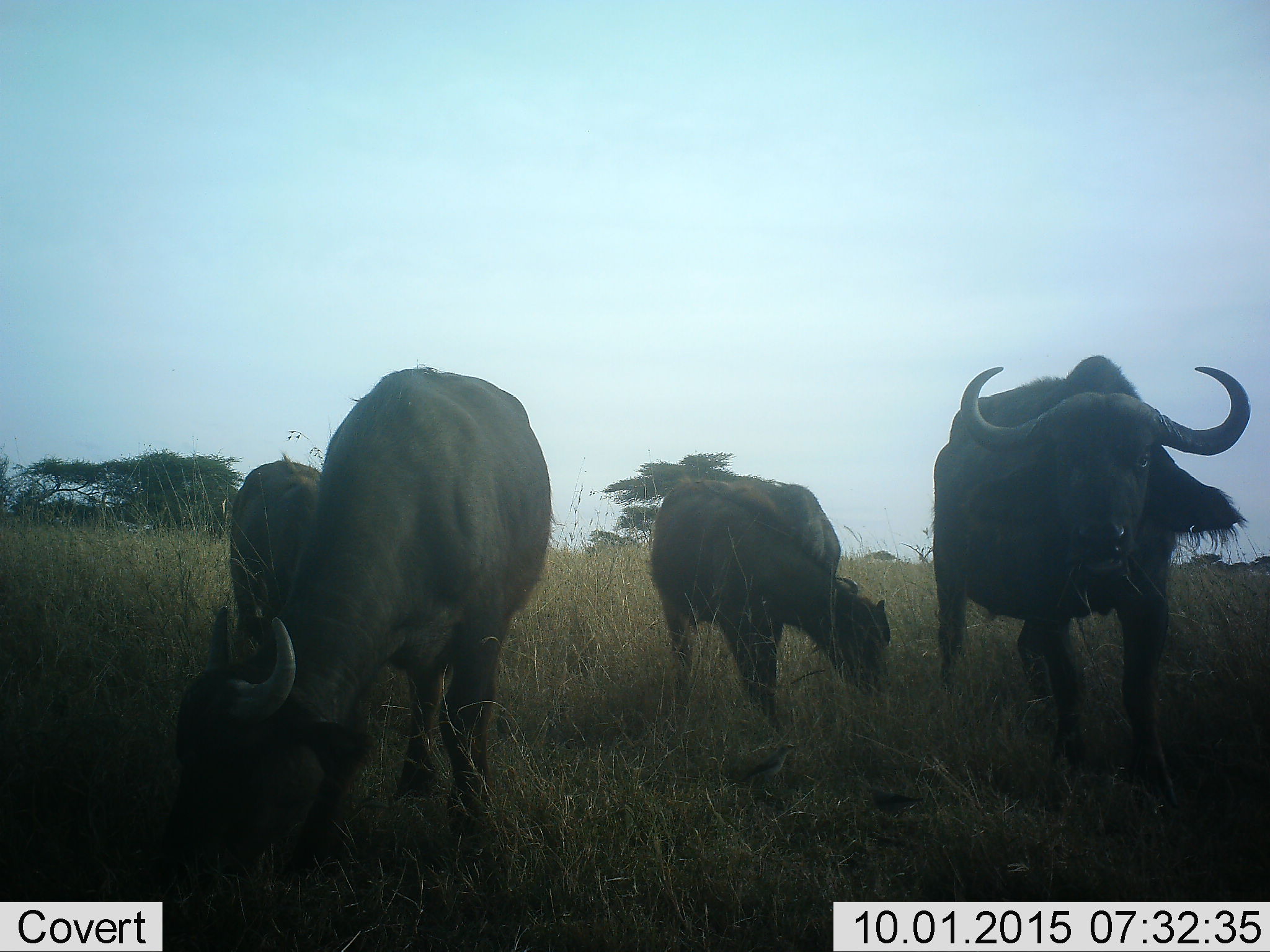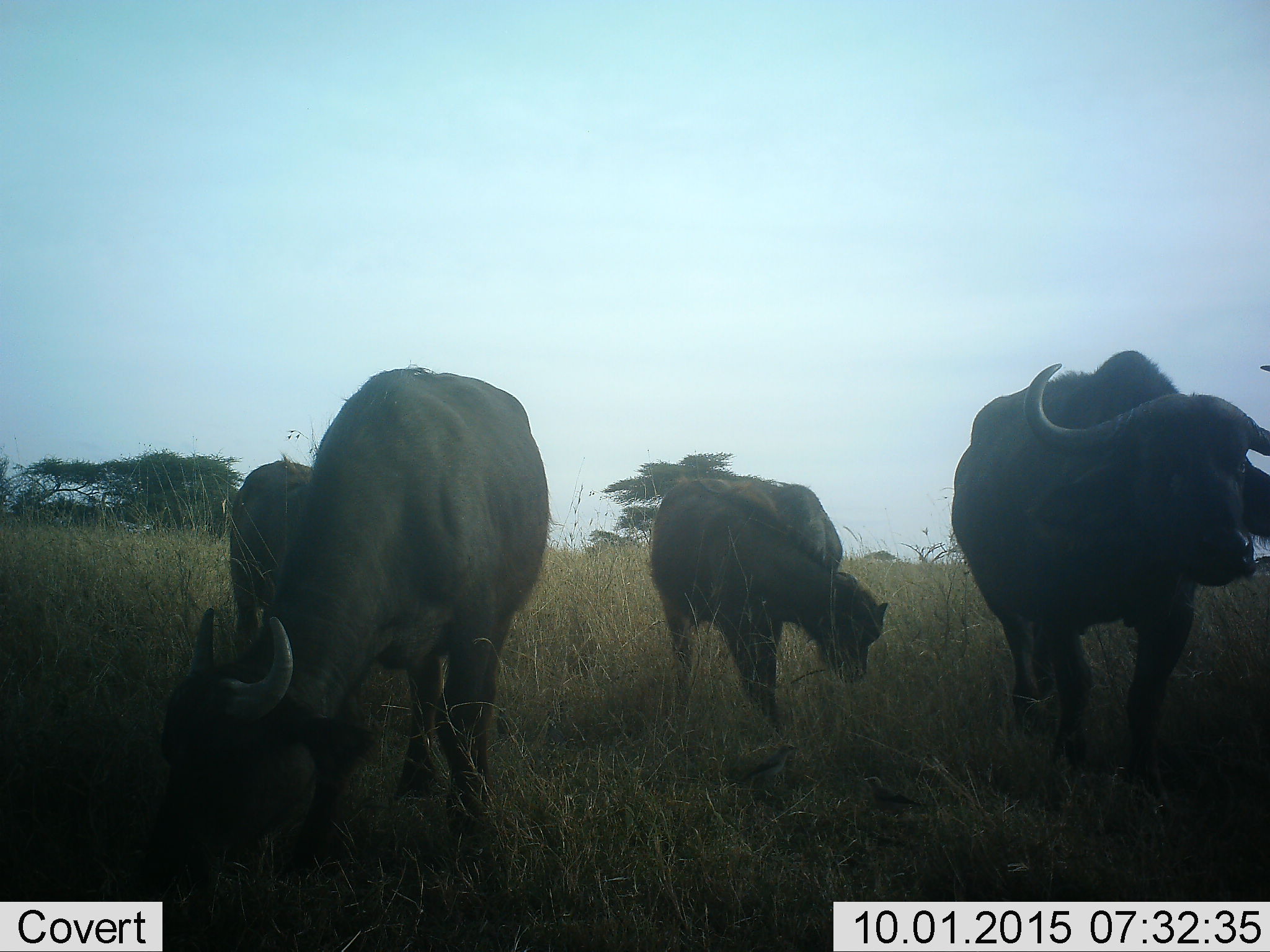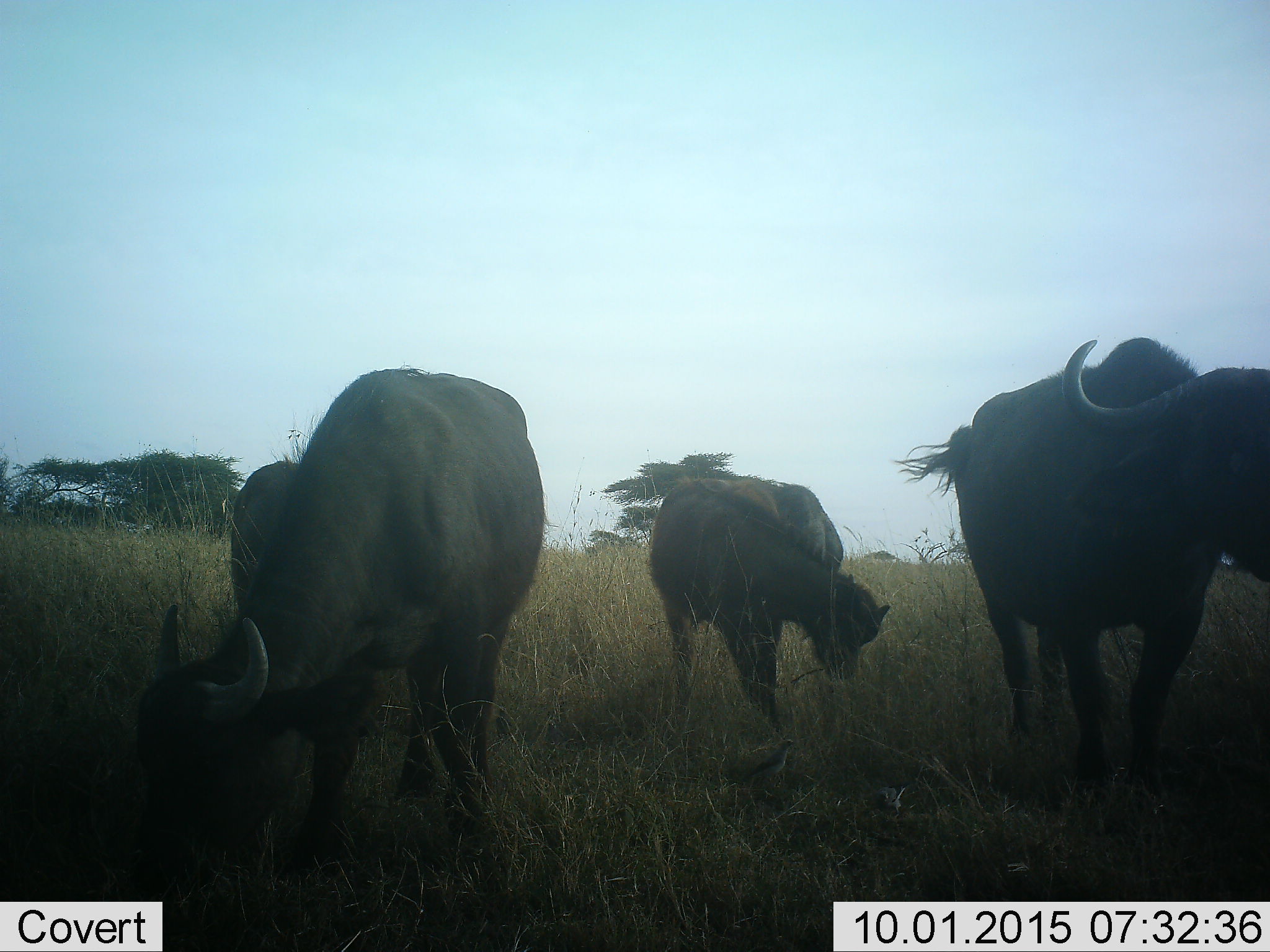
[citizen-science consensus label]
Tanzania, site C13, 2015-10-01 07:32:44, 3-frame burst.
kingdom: Animalia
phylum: Chordata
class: Mammalia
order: Artiodactyla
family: Bovidae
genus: Syncerus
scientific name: Syncerus caffer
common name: cape buffalo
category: buffalo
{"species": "buffalo (cape buffalo) (Syncerus caffer)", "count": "4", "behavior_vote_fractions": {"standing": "68%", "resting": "5%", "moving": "32%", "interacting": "5%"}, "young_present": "47%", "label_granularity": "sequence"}